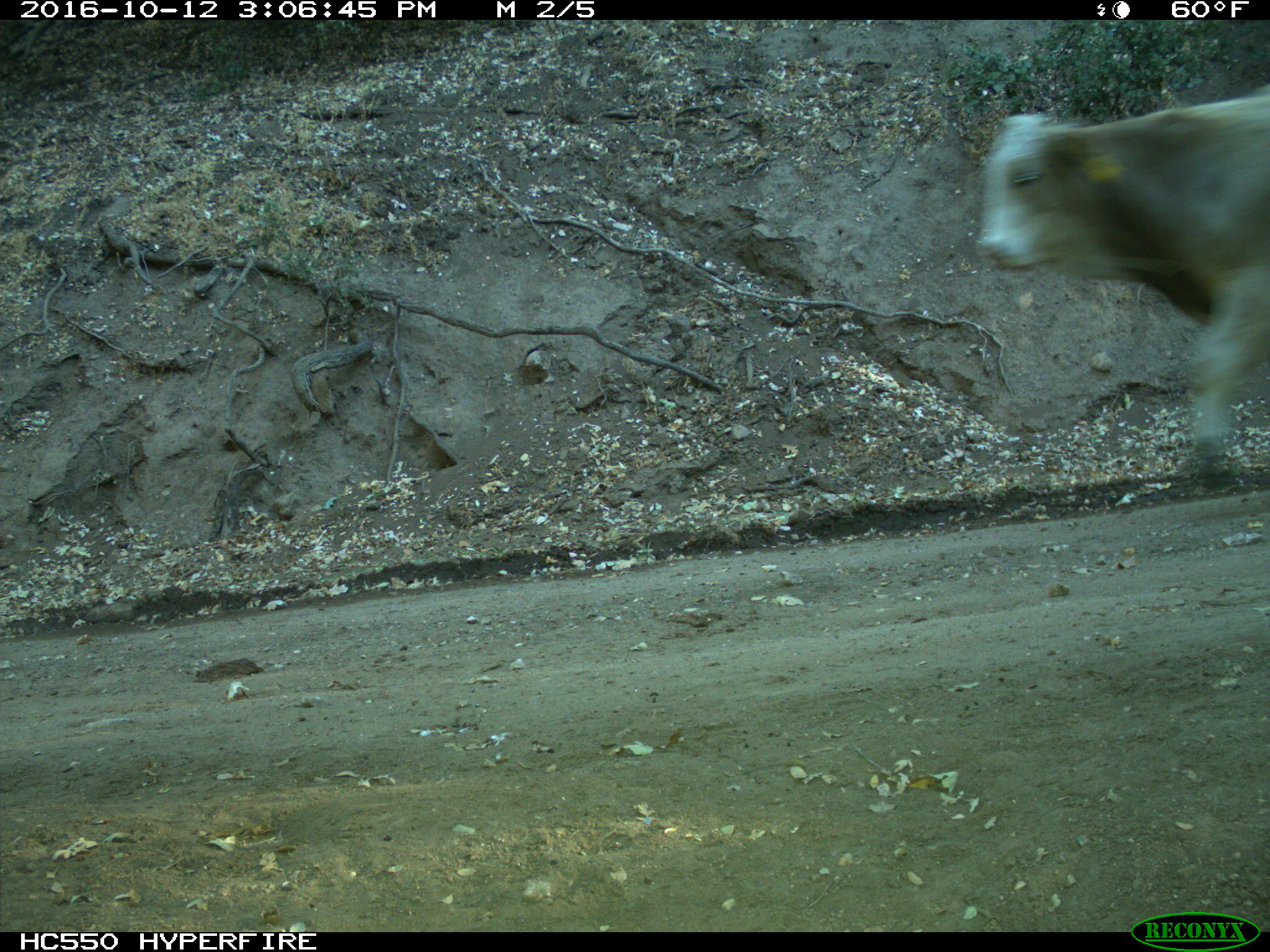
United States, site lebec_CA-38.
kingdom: Animalia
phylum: Chordata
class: Mammalia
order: Artiodactyla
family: Bovidae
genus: Bos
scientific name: Bos taurus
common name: domestic cow